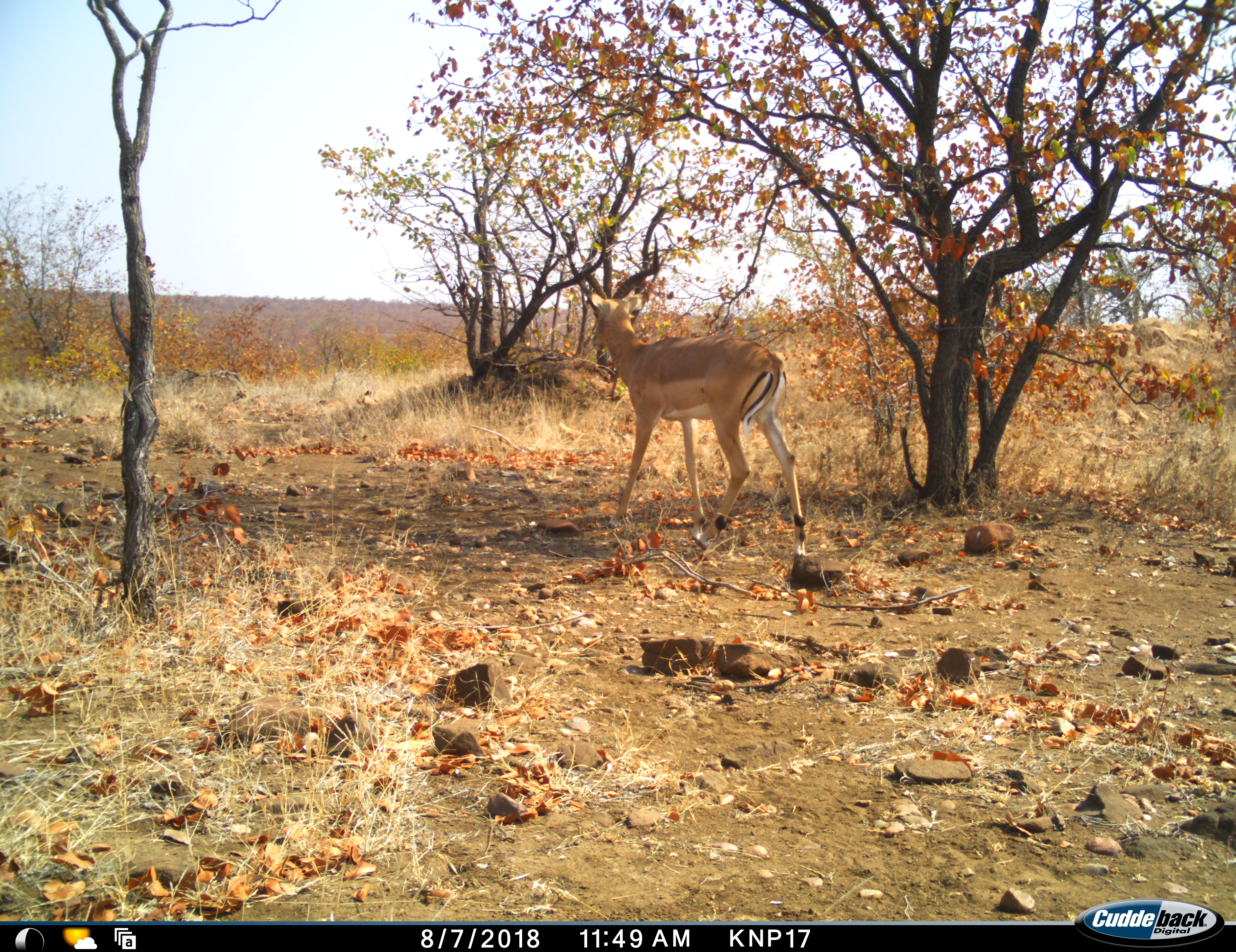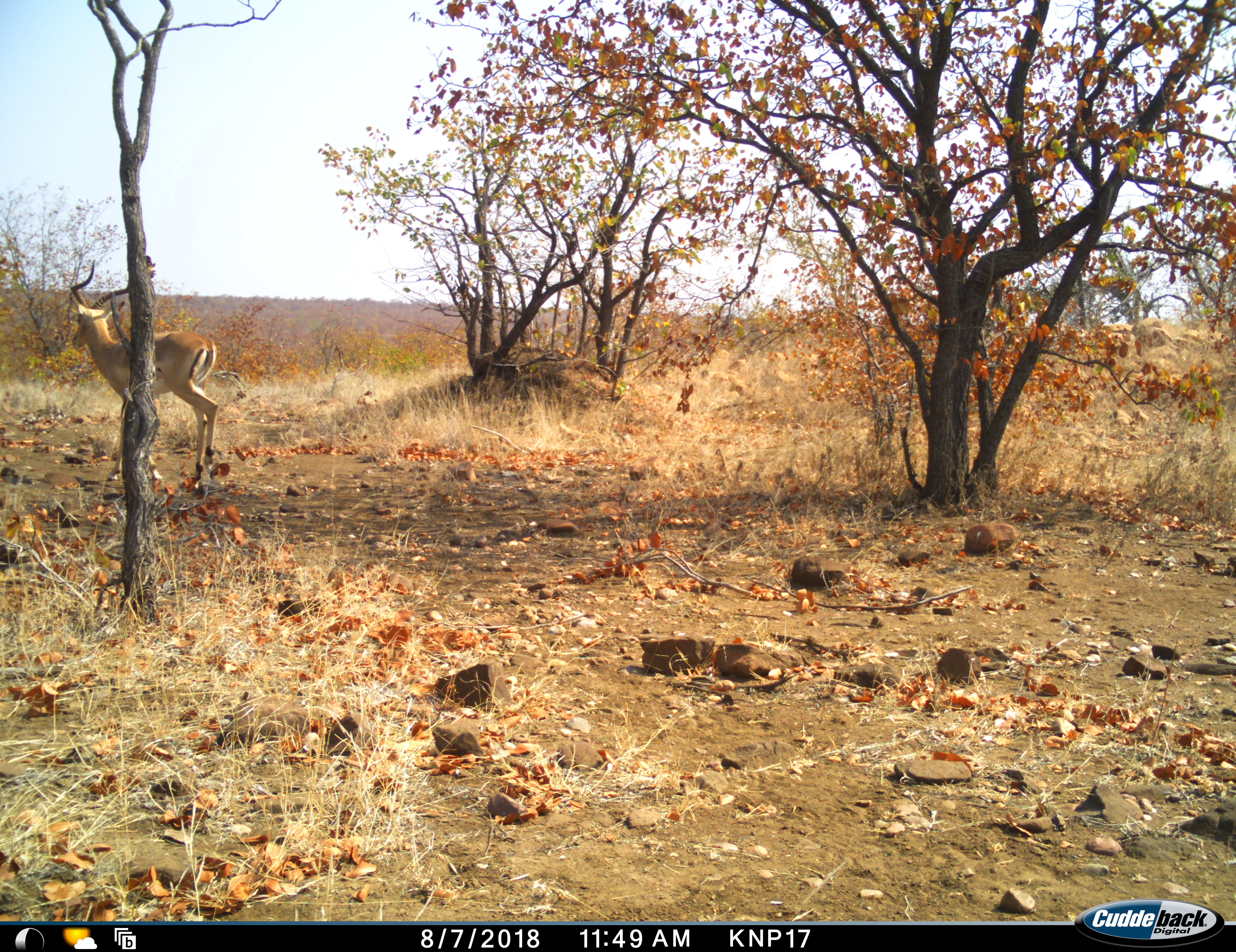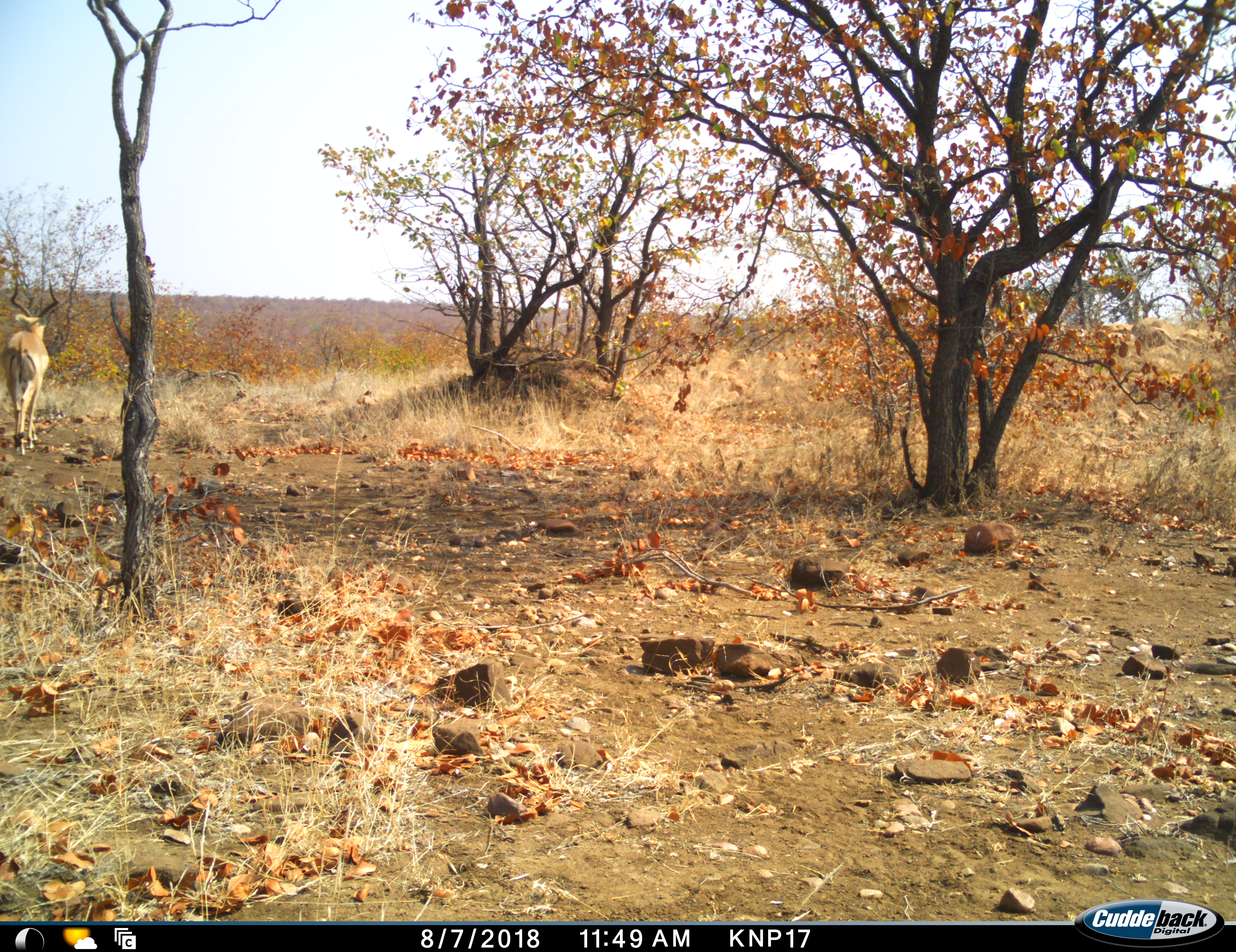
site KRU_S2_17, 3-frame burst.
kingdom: Animalia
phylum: Chordata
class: Mammalia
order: Artiodactyla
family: Bovidae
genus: Aepyceros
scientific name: Aepyceros melampus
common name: impala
Impala (Aepyceros melampus), count 1. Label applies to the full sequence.